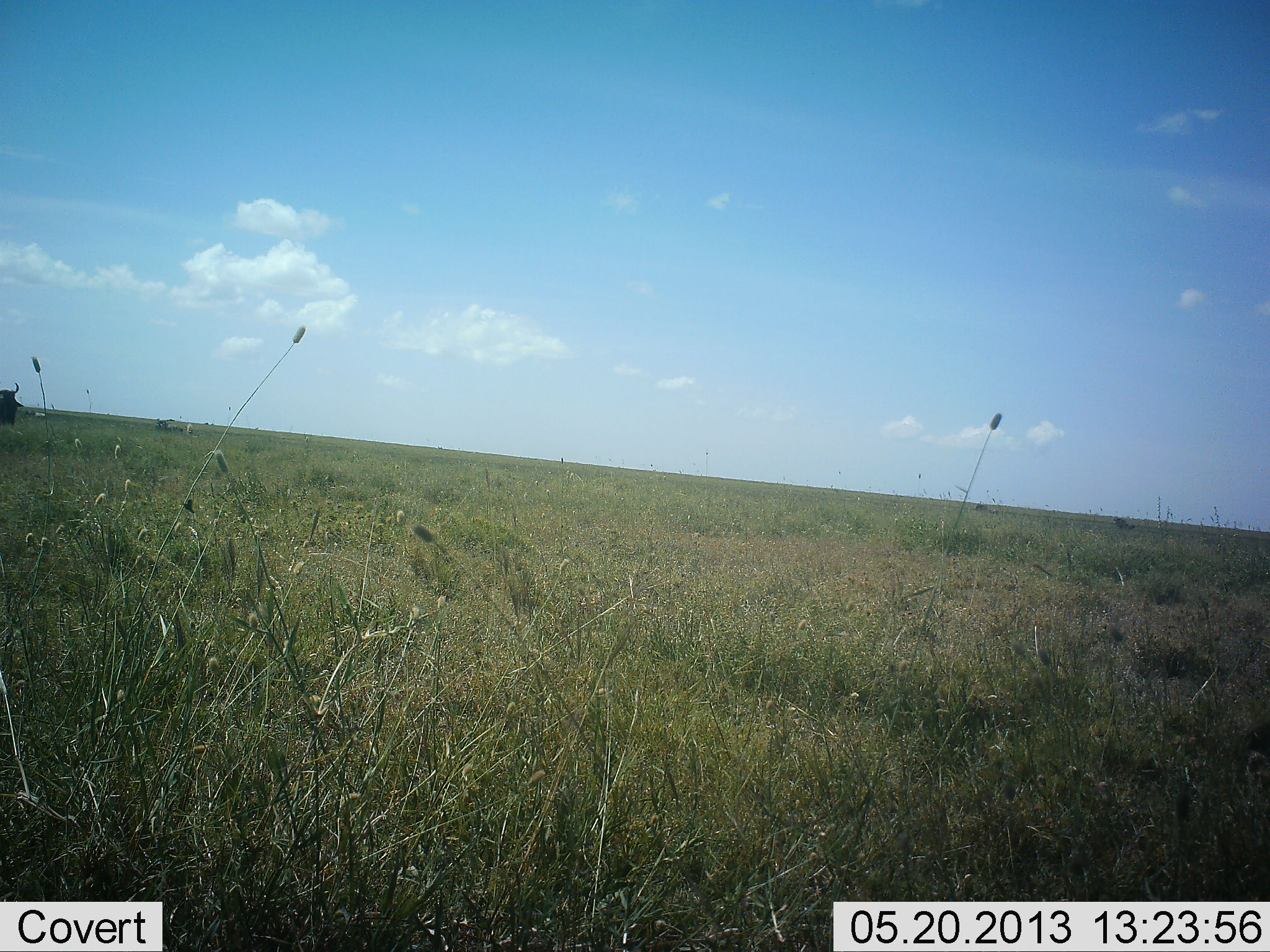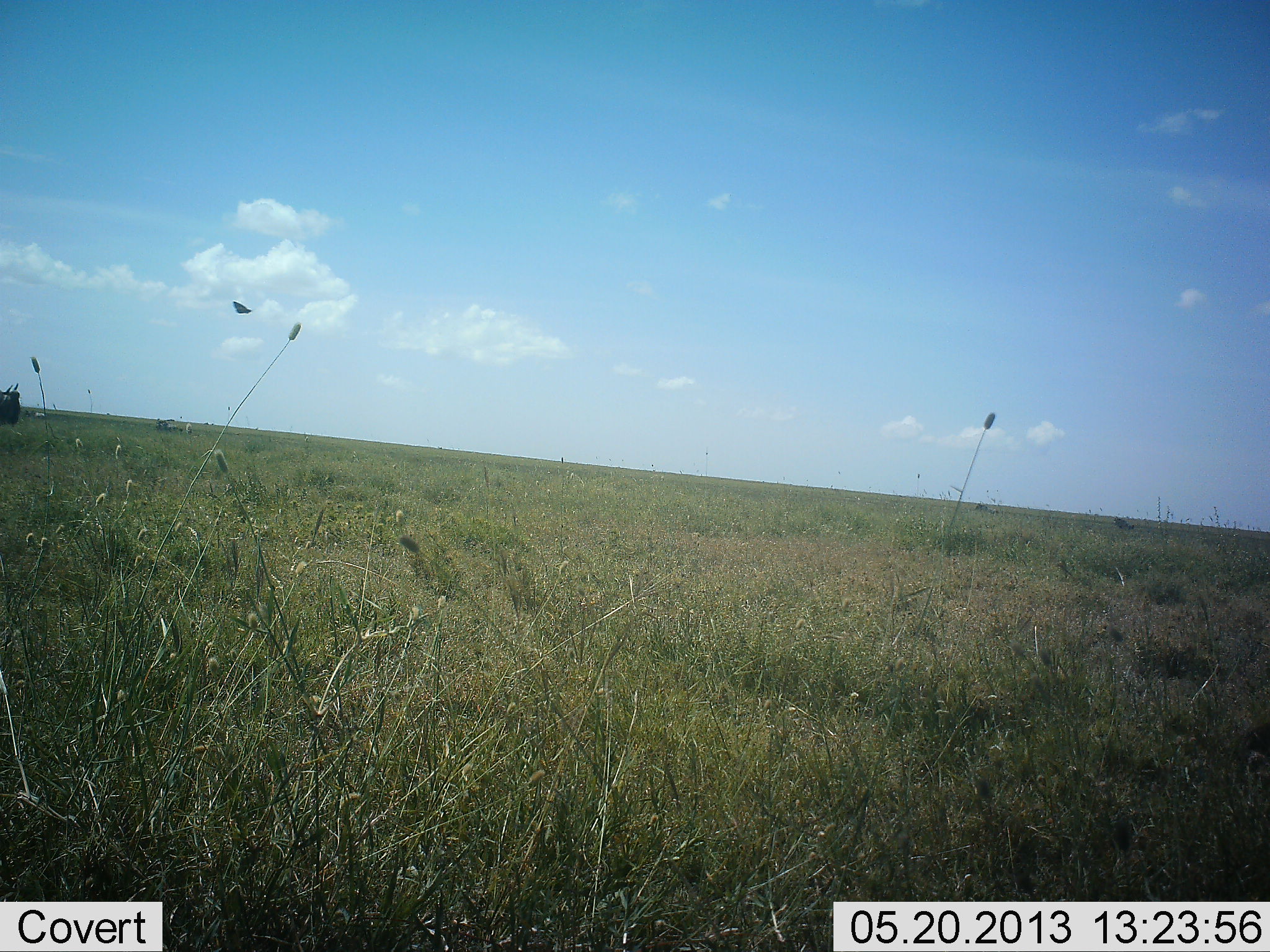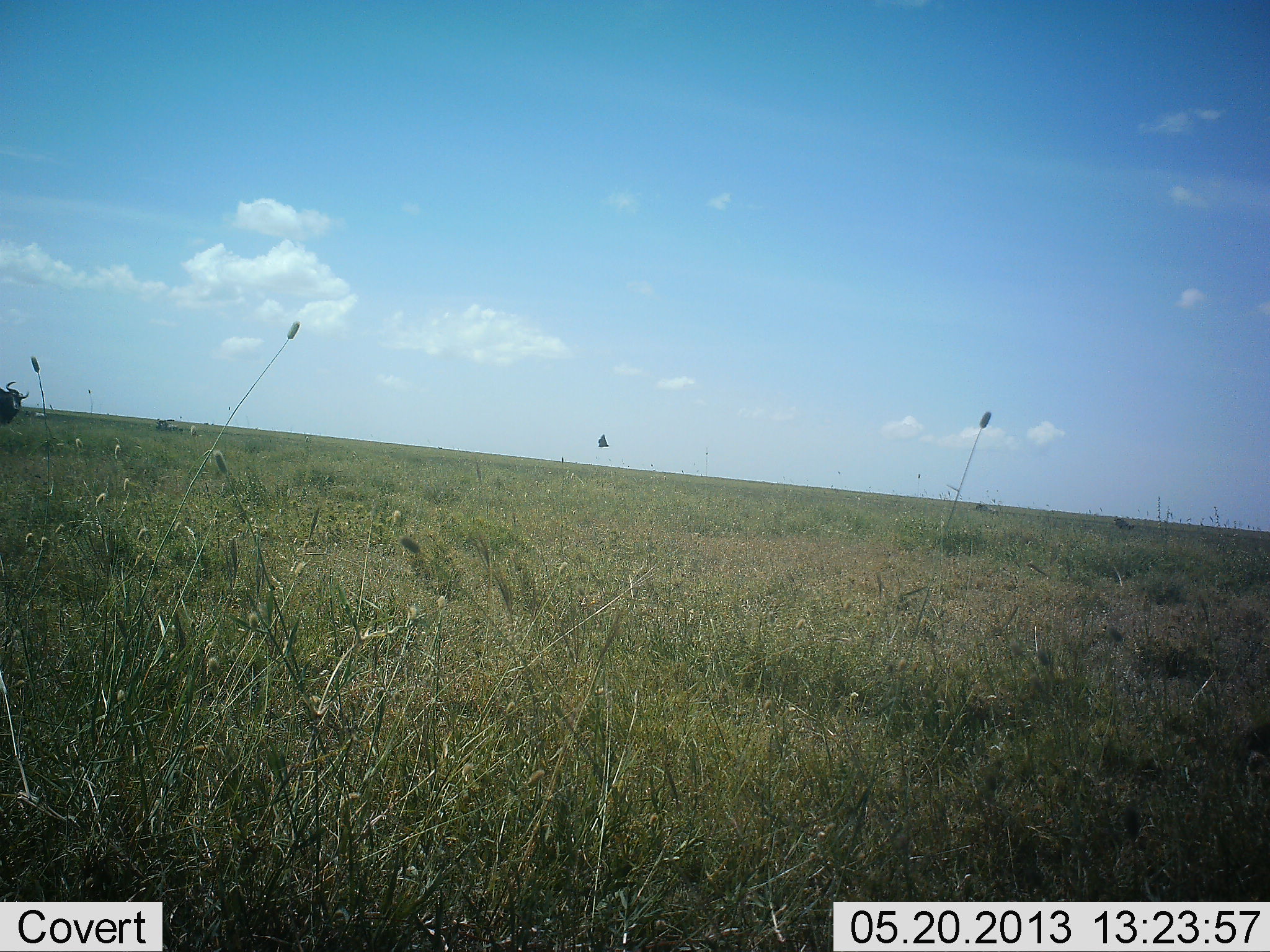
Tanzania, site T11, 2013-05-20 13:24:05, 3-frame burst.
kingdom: Animalia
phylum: Chordata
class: Mammalia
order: Artiodactyla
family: Bovidae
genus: Connochaetes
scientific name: Connochaetes taurinus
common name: blue wildebeest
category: wildebeest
Wildebeest (blue wildebeest) (Connochaetes taurinus), count 1. Behavior (volunteer vote fractions): standing 94%, resting 0%, moving 12%, interacting 0%. Young present (vote fraction): 0%. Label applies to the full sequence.